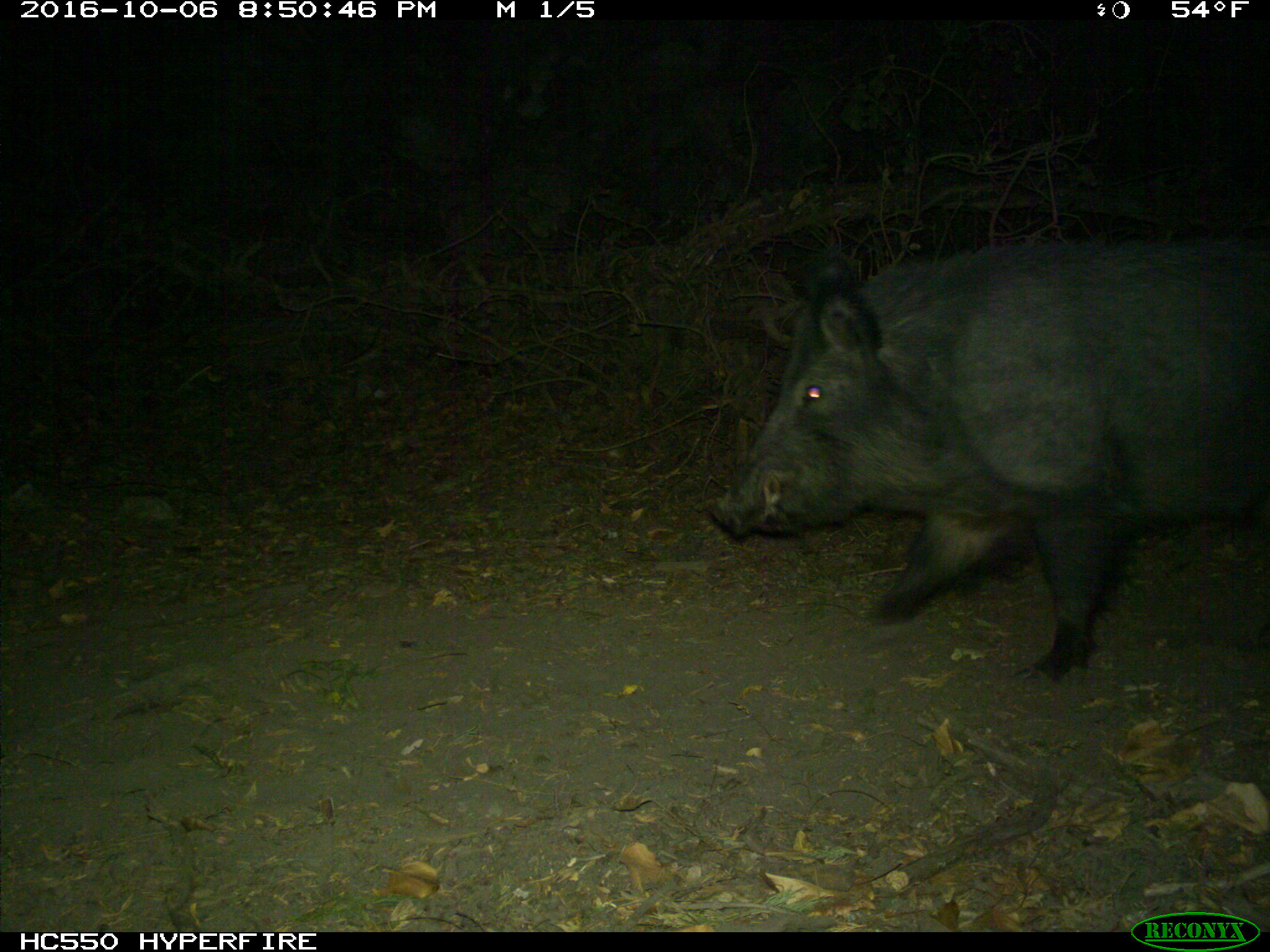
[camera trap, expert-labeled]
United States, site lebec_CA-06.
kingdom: Animalia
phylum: Chordata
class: Mammalia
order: Artiodactyla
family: Suidae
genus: Sus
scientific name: Sus scrofa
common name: wild boar